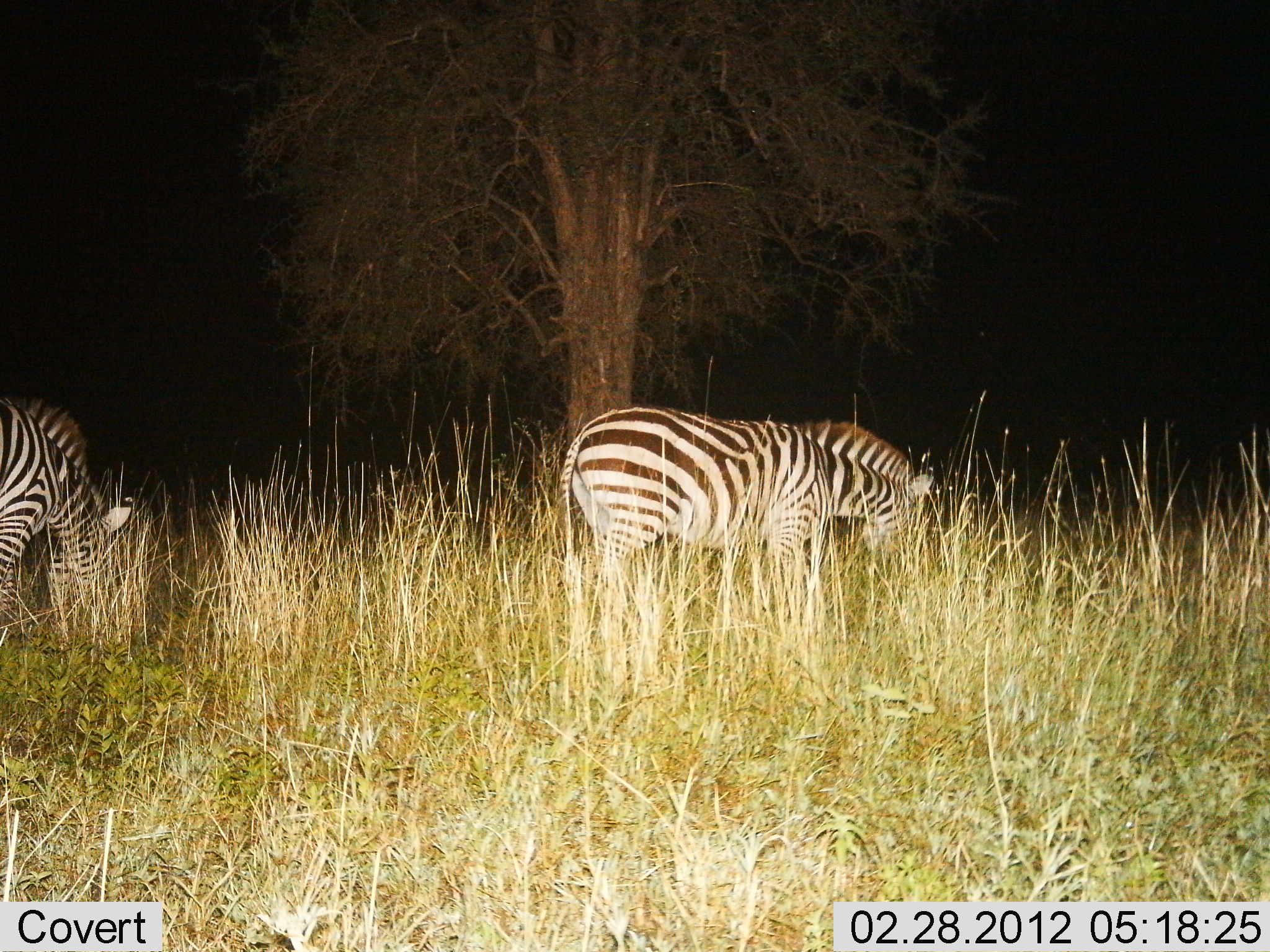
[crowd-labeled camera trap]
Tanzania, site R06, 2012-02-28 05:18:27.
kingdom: Animalia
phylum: Chordata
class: Mammalia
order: Perissodactyla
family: Equidae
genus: Equus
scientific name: Equus quagga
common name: plains zebra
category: zebra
Zebra (plains zebra) (Equus quagga), count 3. Behavior (volunteer vote fractions): standing 32%, resting 0%, moving 3%, interacting 0%. Young present (vote fraction): 0%. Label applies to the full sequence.